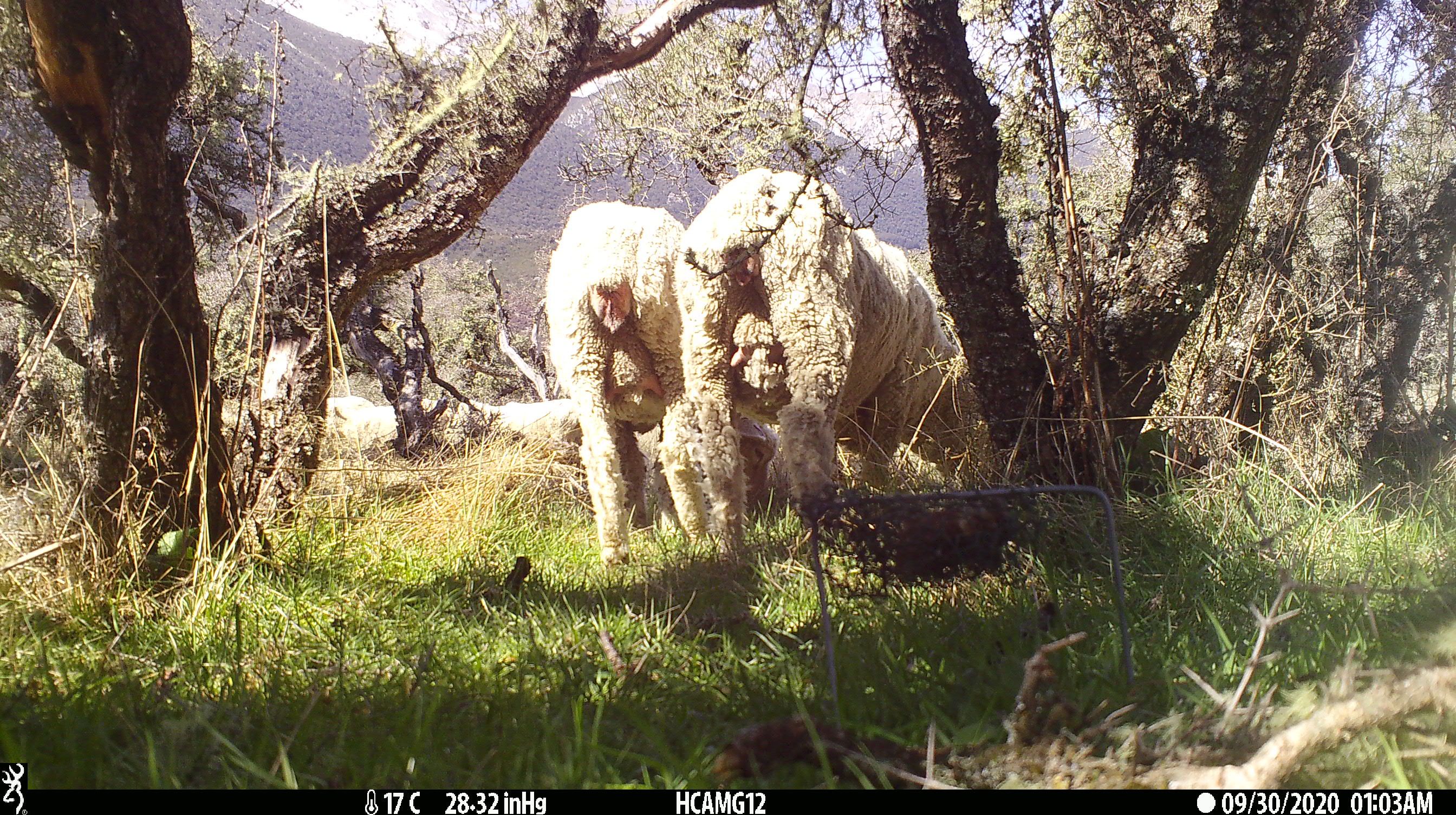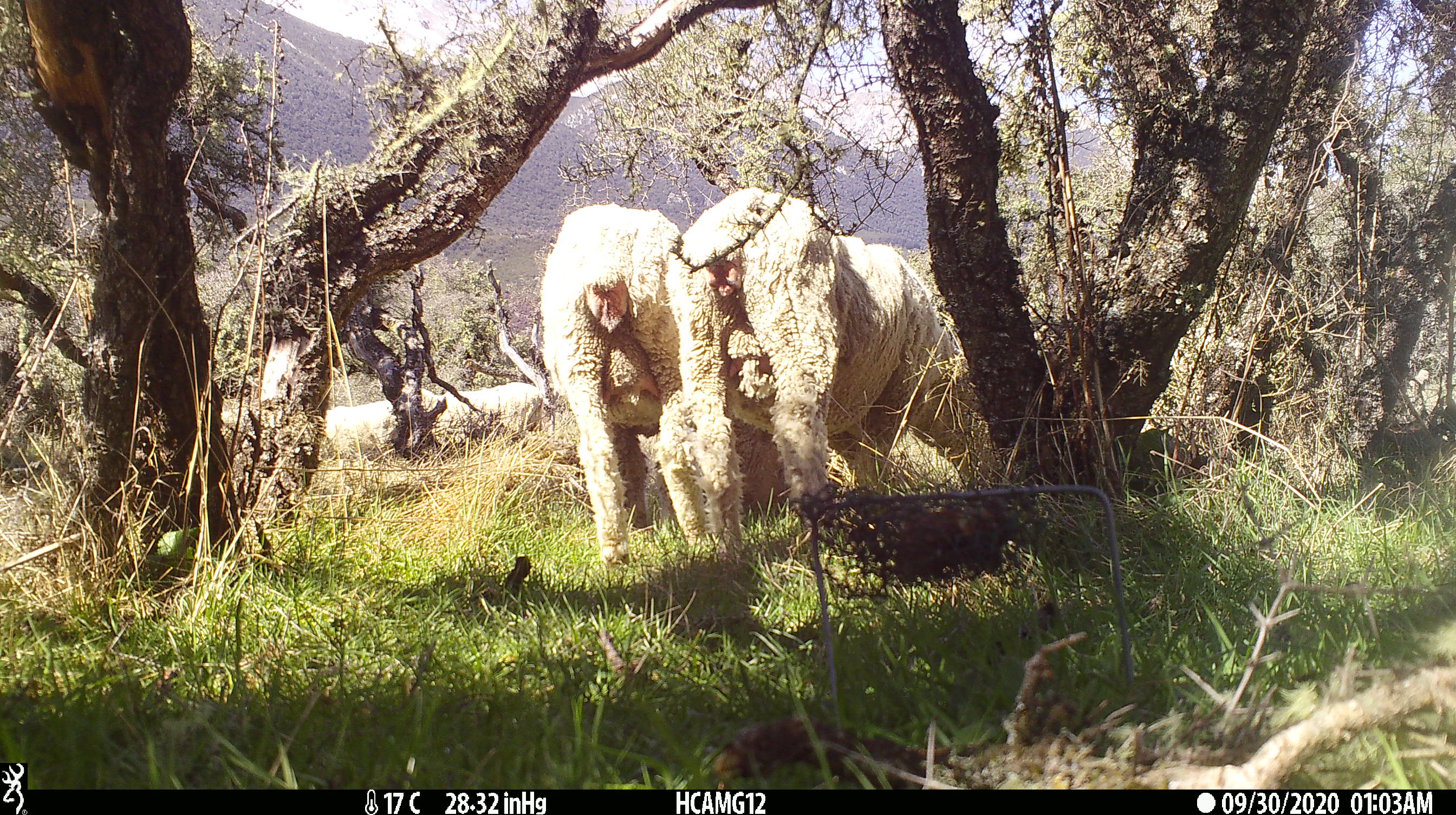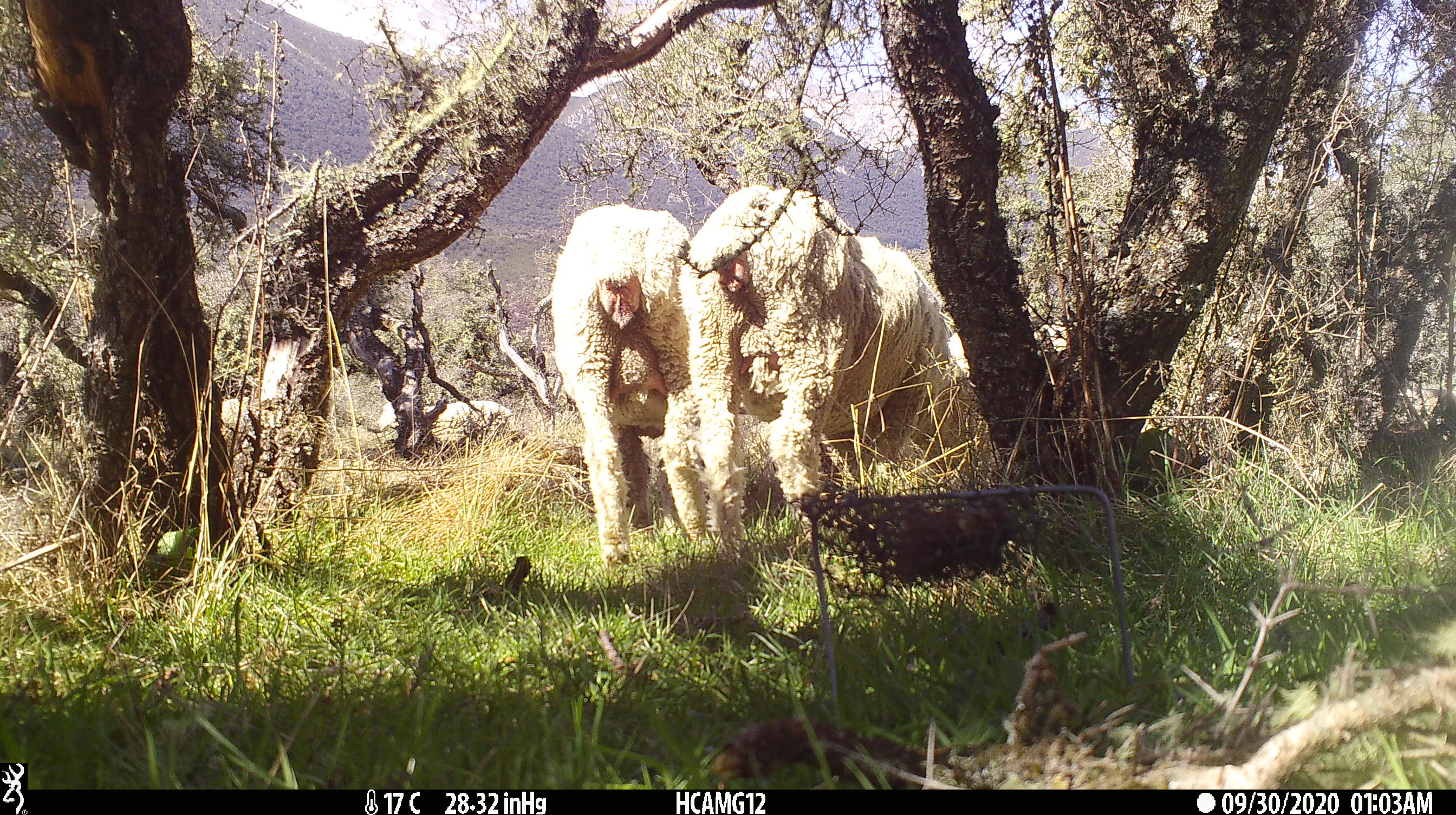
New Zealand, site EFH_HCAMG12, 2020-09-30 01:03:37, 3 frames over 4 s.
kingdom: Animalia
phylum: Chordata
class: Mammalia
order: Artiodactyla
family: Bovidae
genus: Ovis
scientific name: Ovis aries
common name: domestic sheep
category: sheep